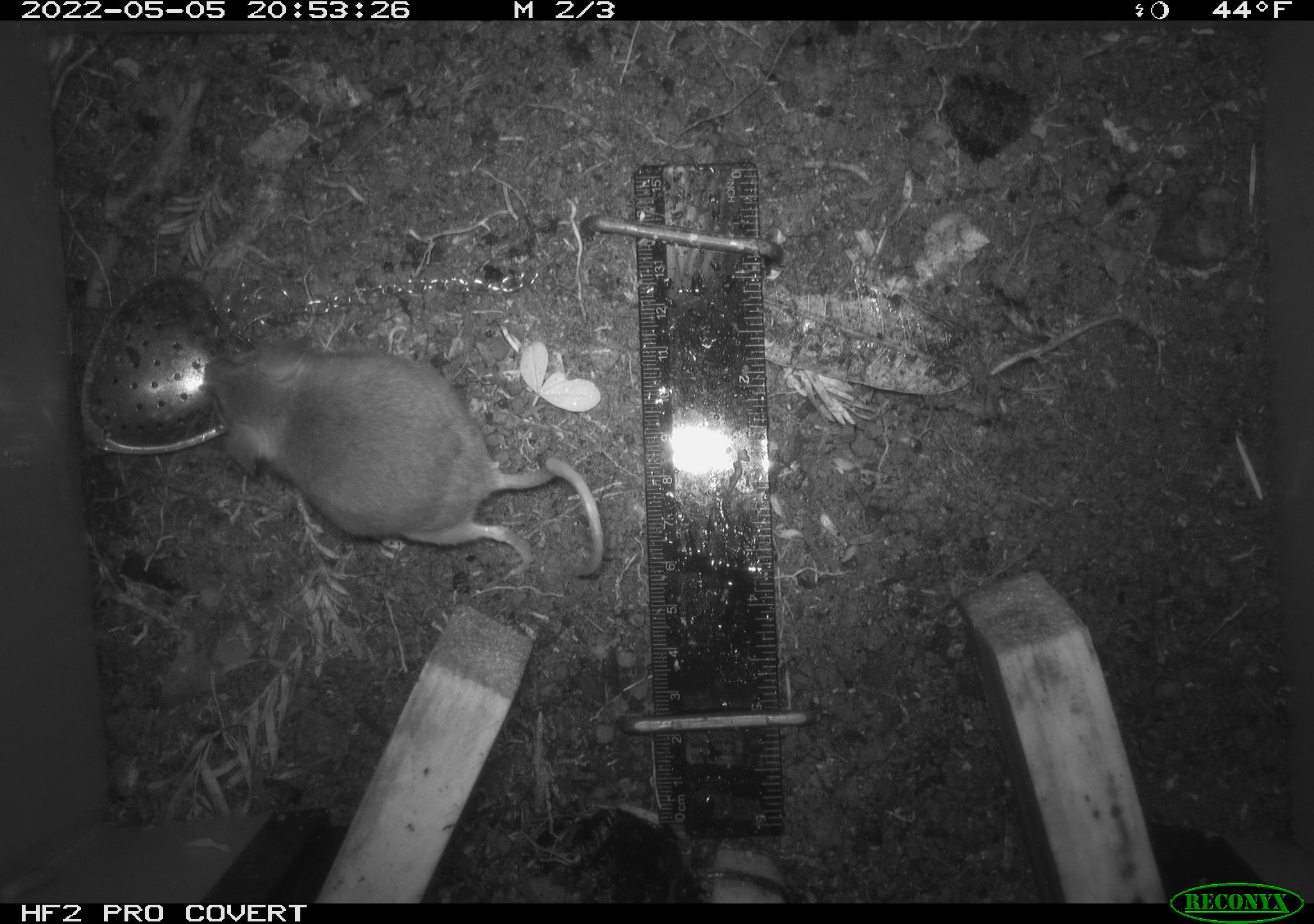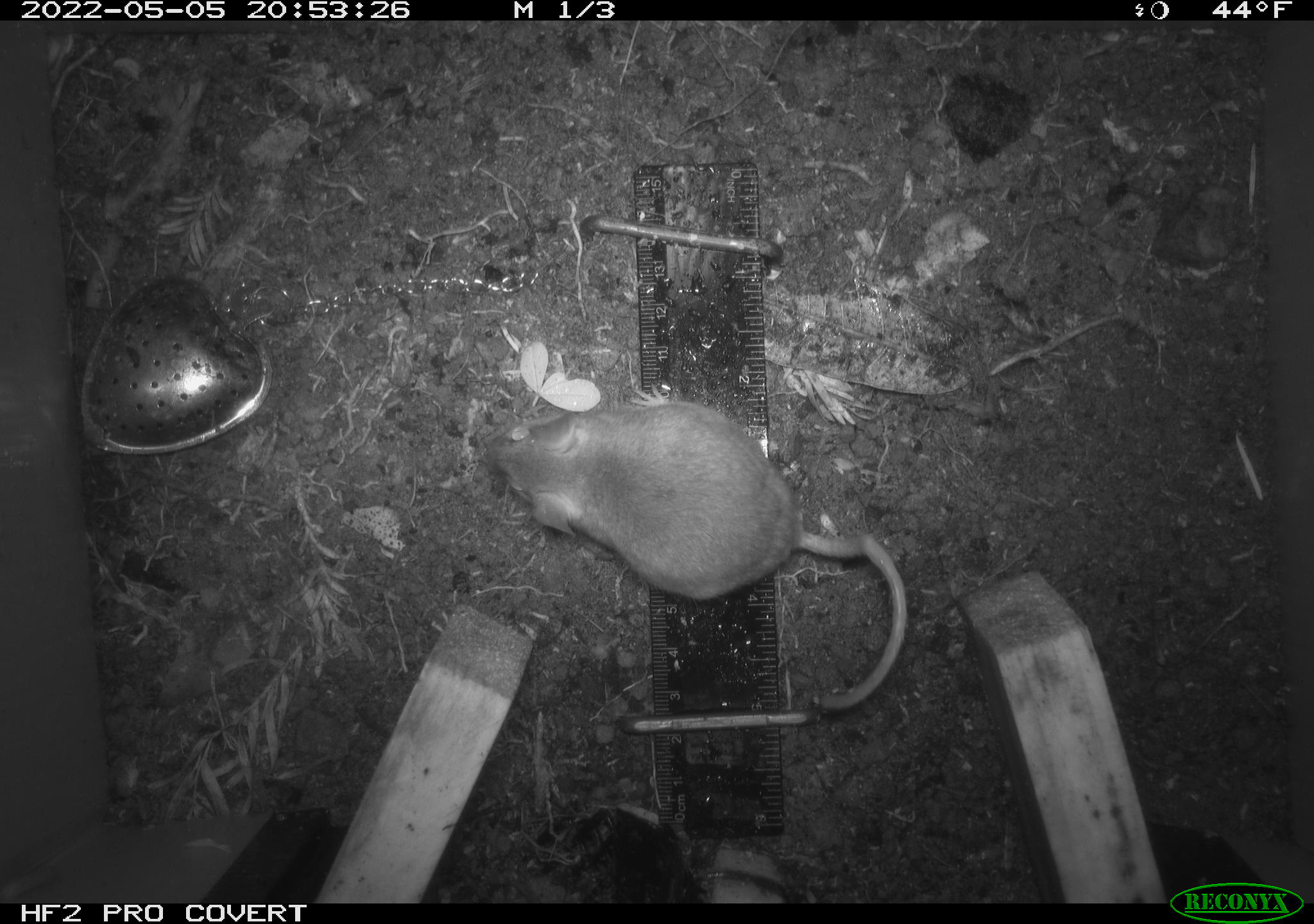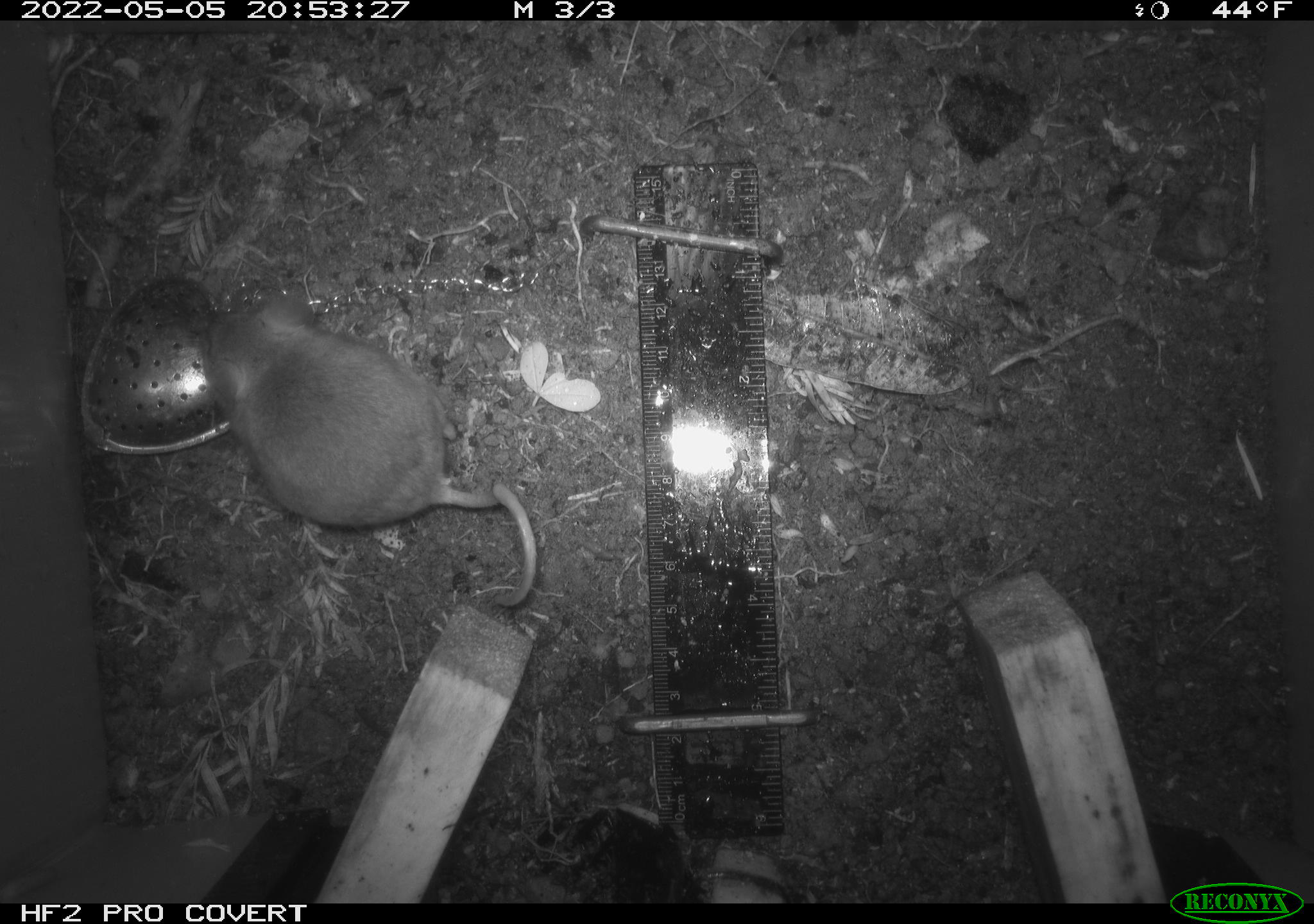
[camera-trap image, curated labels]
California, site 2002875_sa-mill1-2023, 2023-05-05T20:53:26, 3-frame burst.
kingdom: Animalia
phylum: Chordata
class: Mammalia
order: Rodentia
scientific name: Rodentia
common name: mouse species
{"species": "mouse species (Rodentia)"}